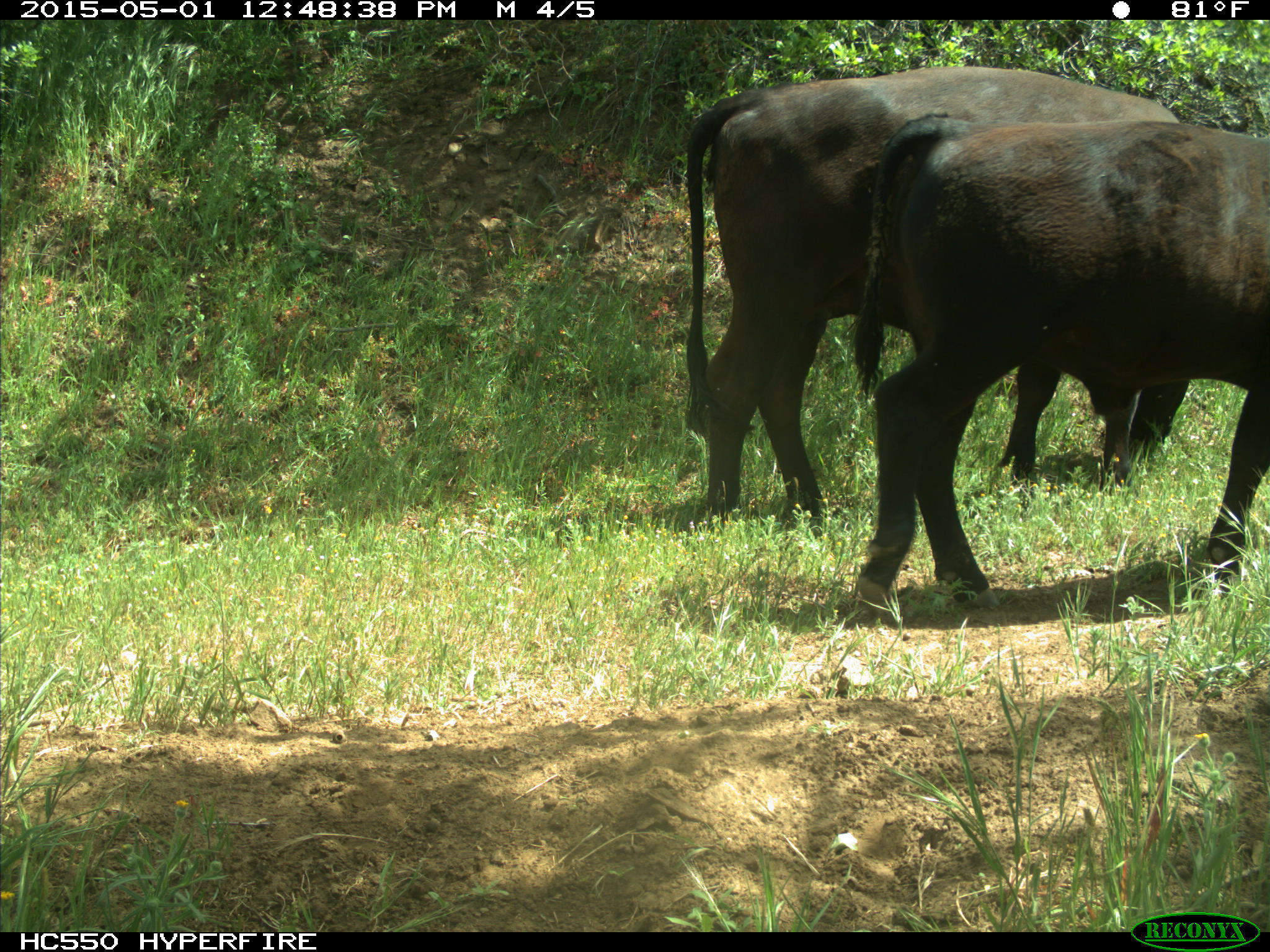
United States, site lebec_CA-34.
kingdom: Animalia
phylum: Chordata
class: Mammalia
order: Artiodactyla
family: Bovidae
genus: Bos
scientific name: Bos taurus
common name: domestic cow